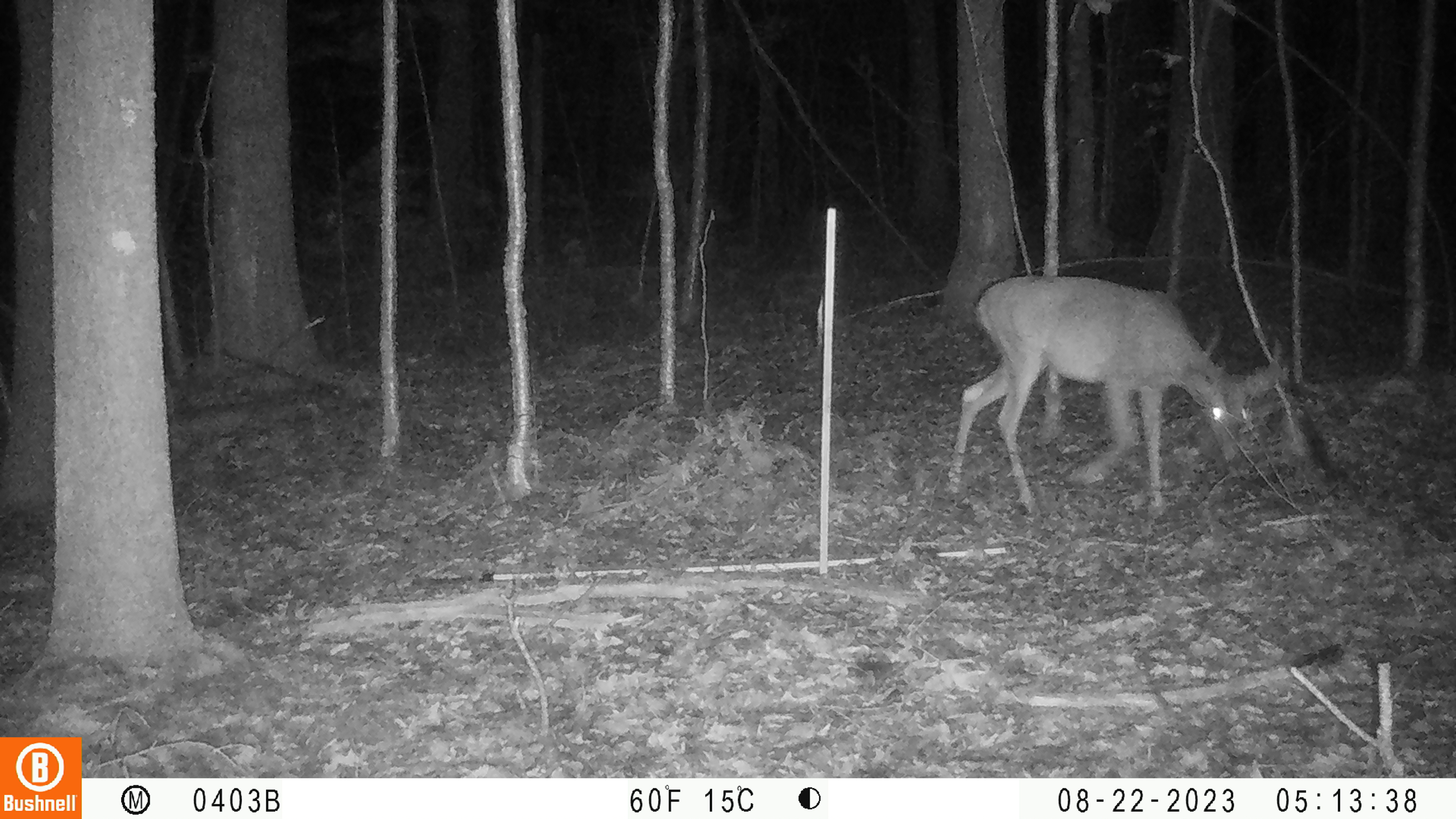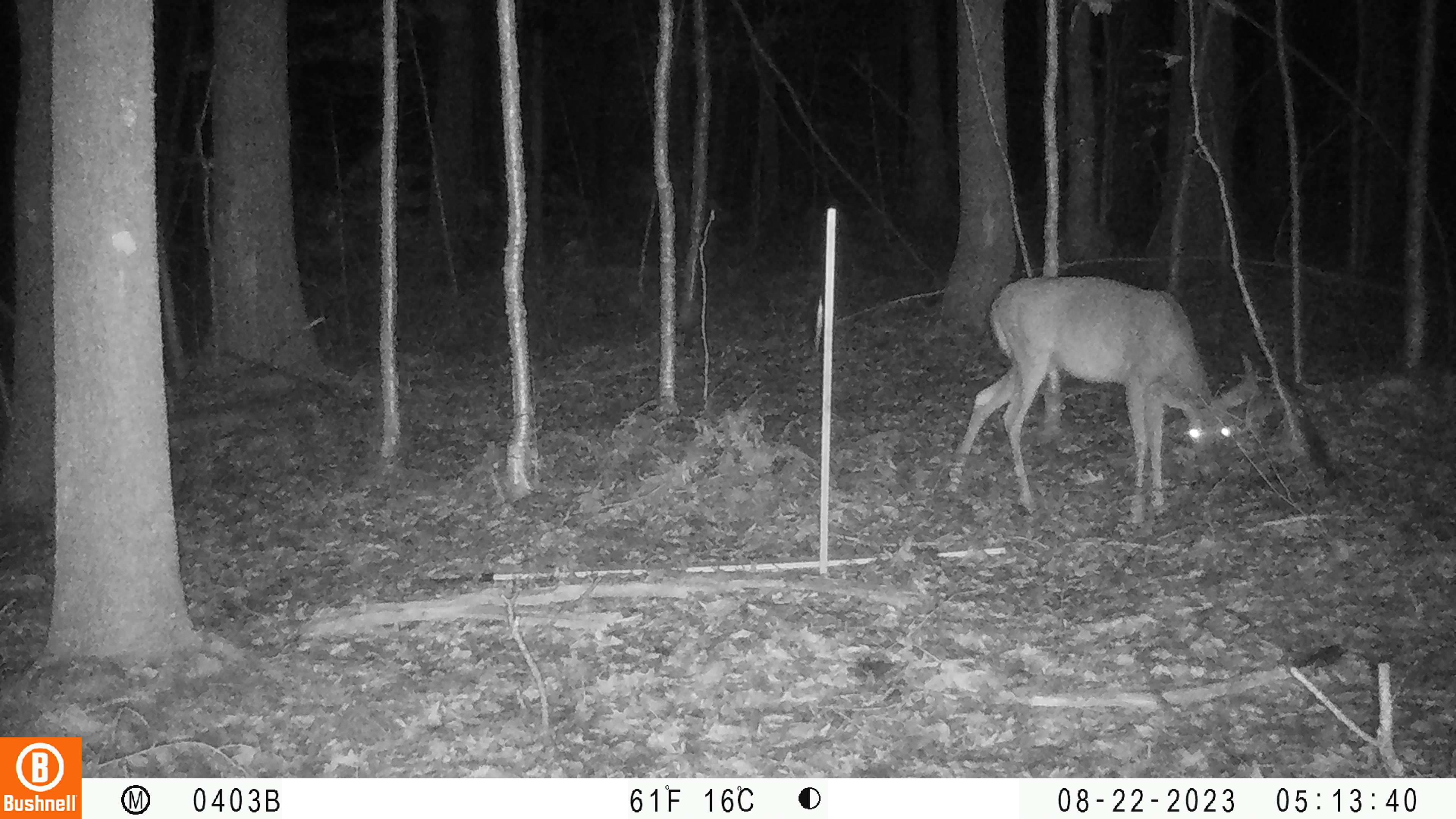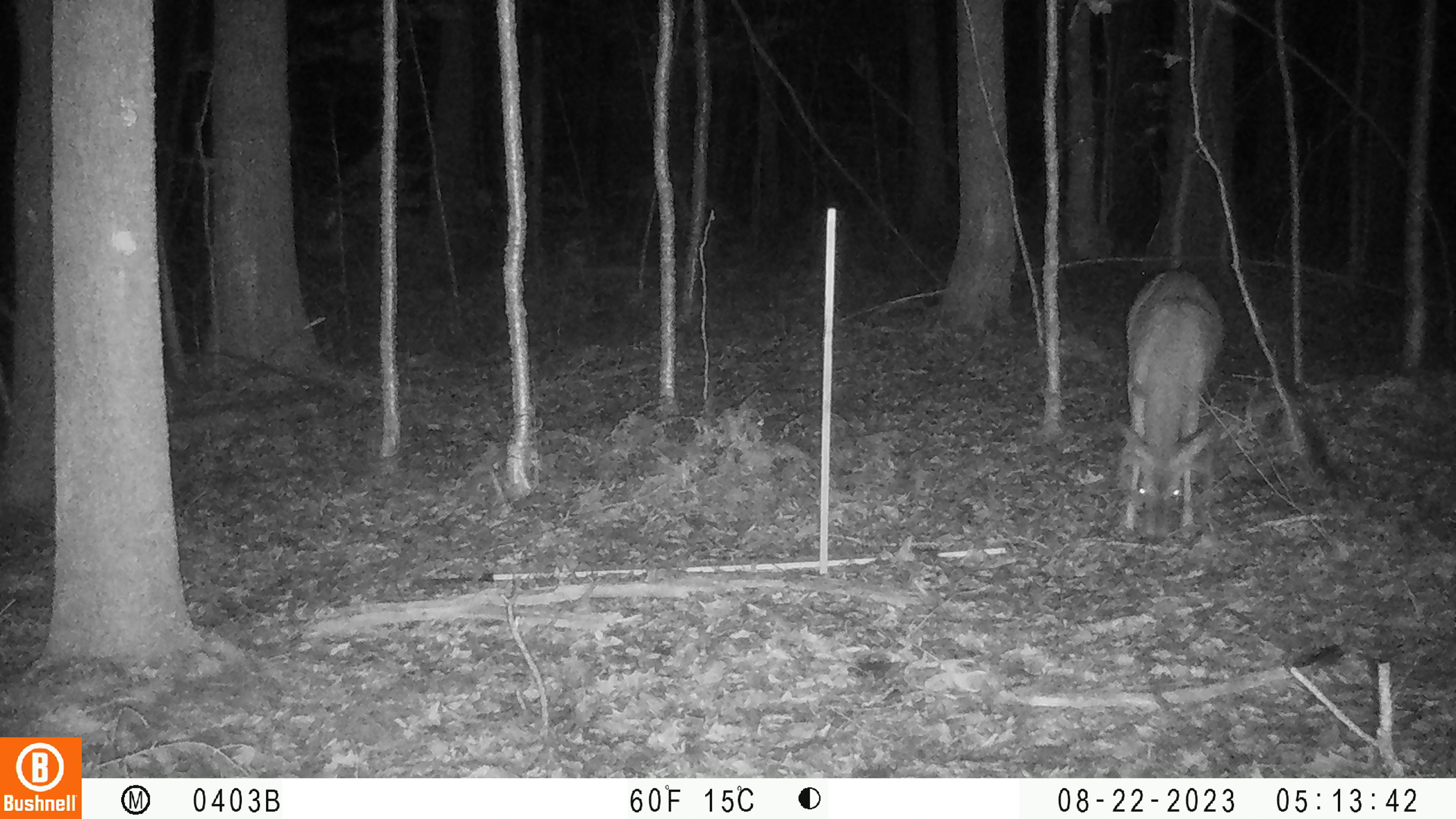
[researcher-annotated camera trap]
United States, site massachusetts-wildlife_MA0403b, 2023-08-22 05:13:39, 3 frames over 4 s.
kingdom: Animalia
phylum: Chordata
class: Mammalia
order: Artiodactyla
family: Cervidae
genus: Odocoileus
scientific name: Odocoileus virginianus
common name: white-tailed deer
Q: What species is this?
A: White-tailed deer (Odocoileus virginianus).